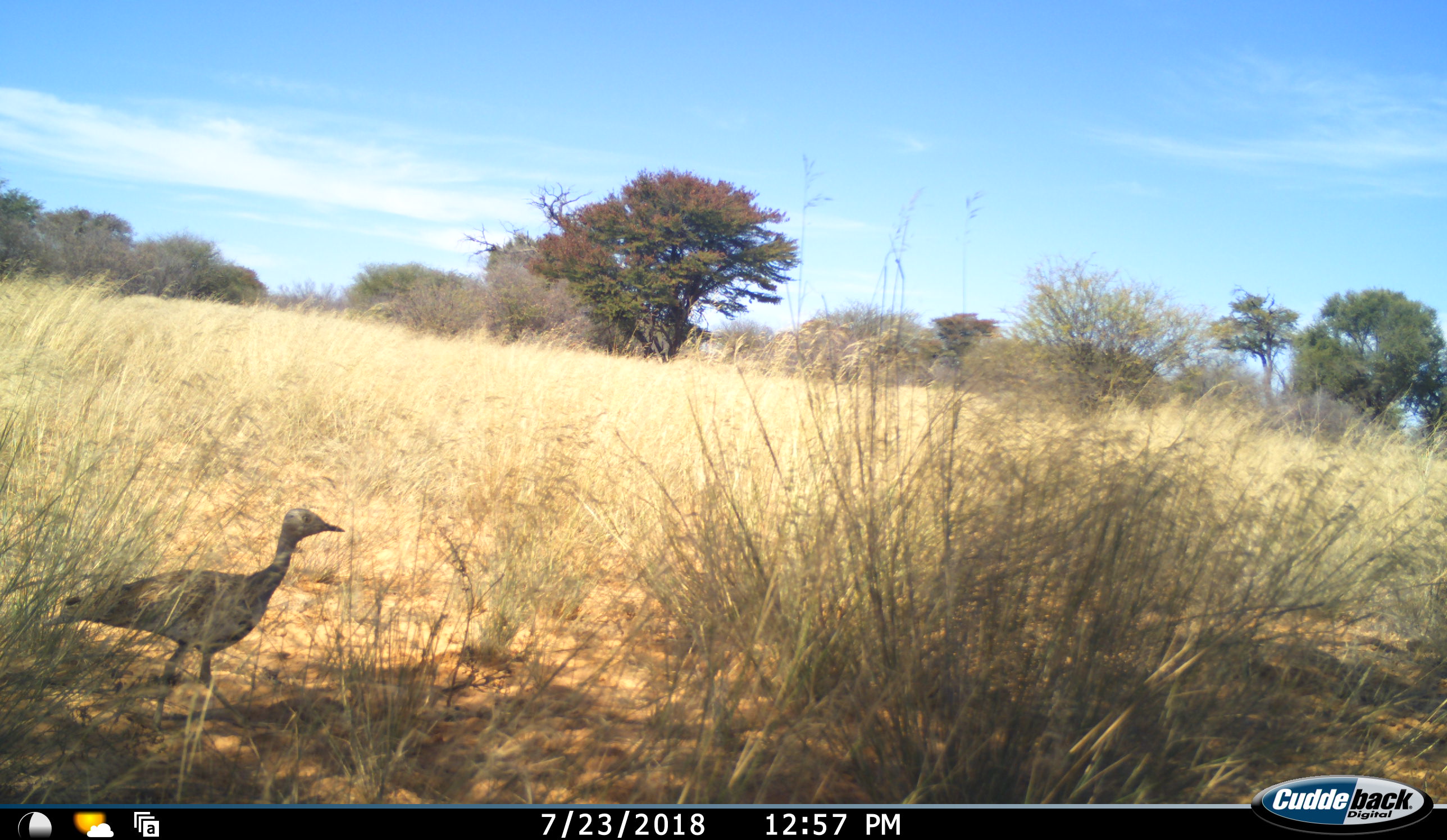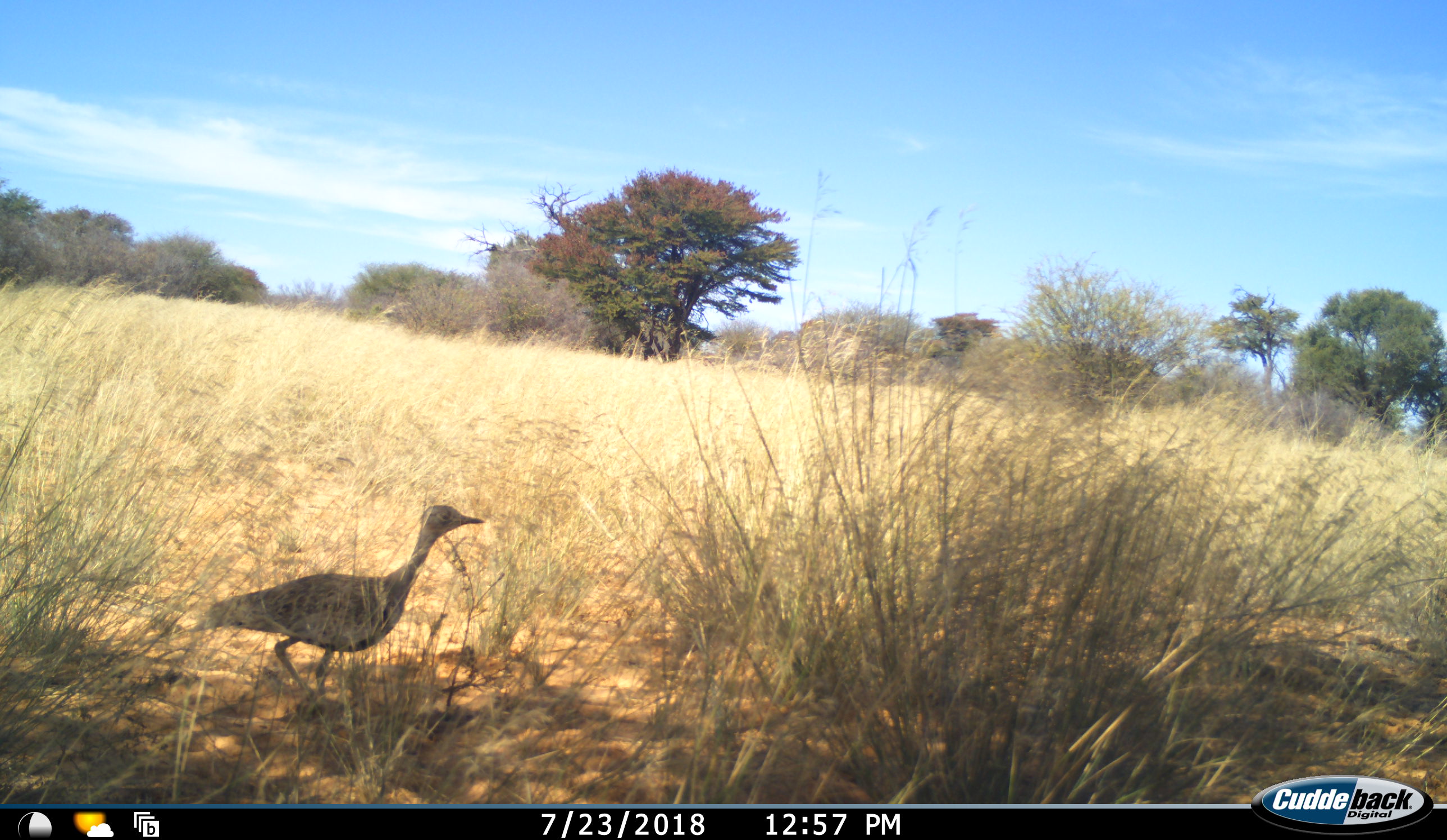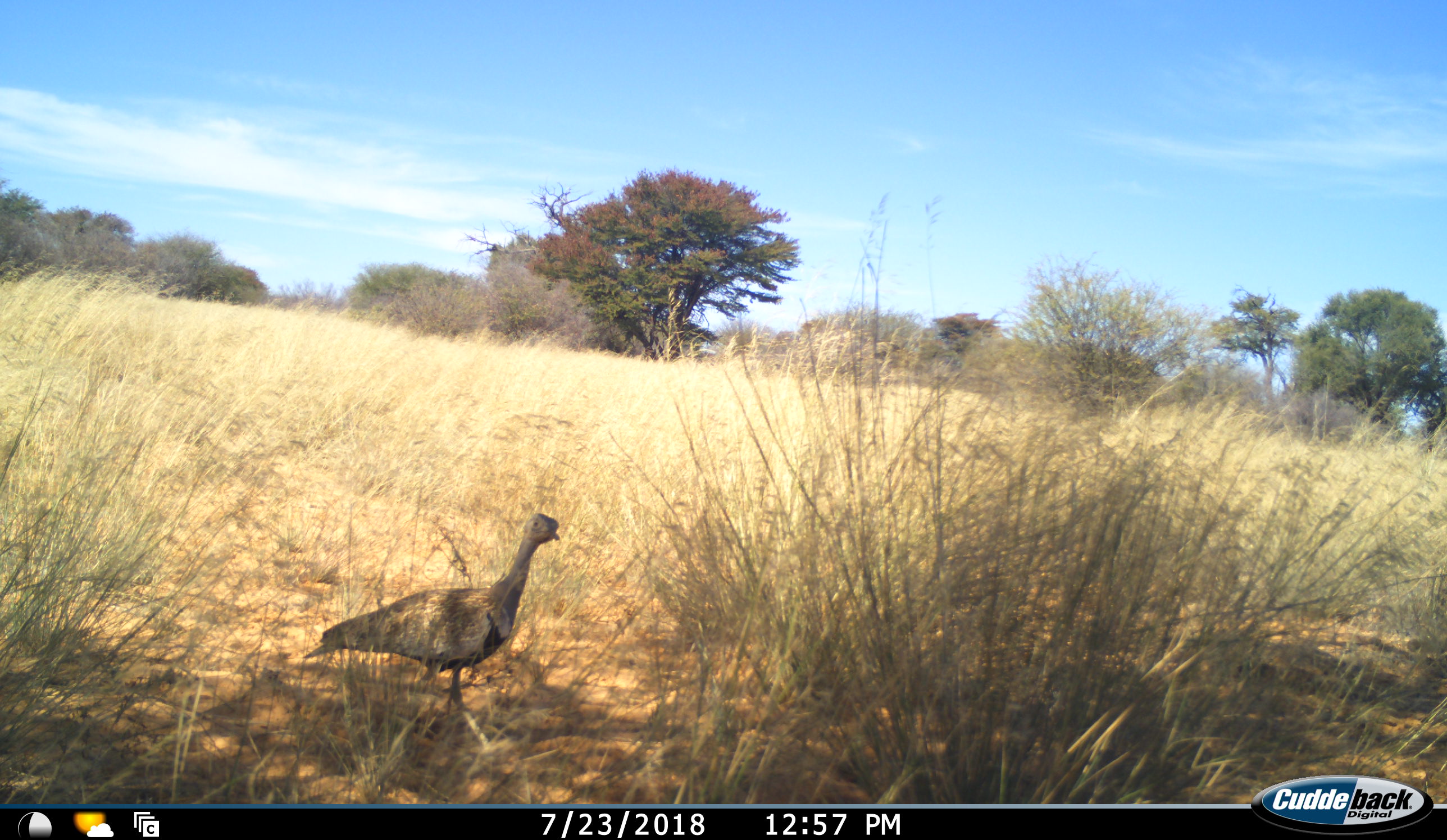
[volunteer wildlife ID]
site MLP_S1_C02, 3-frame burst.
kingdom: Animalia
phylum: Chordata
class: Aves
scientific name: Aves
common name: bird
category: birdother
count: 1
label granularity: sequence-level